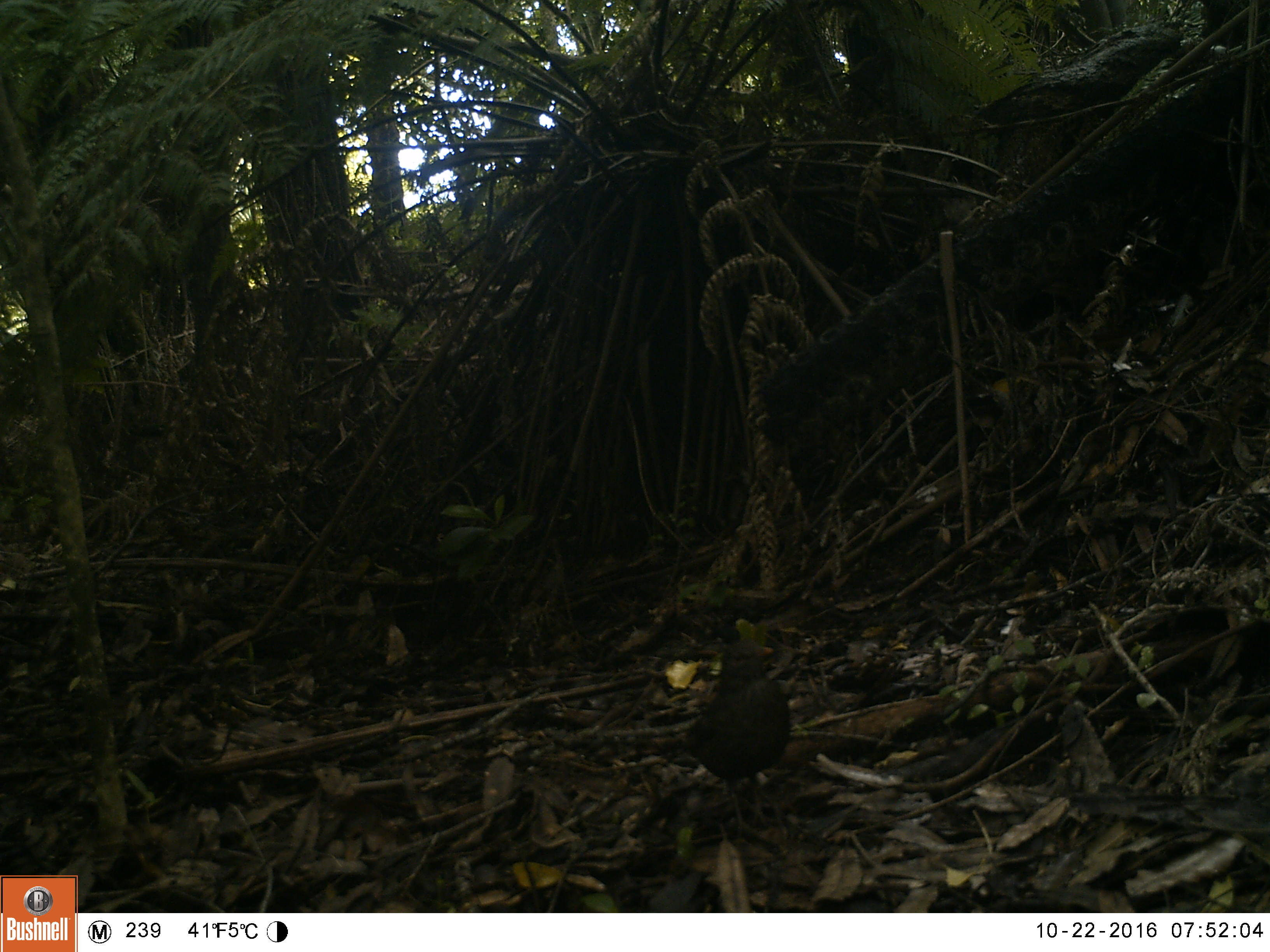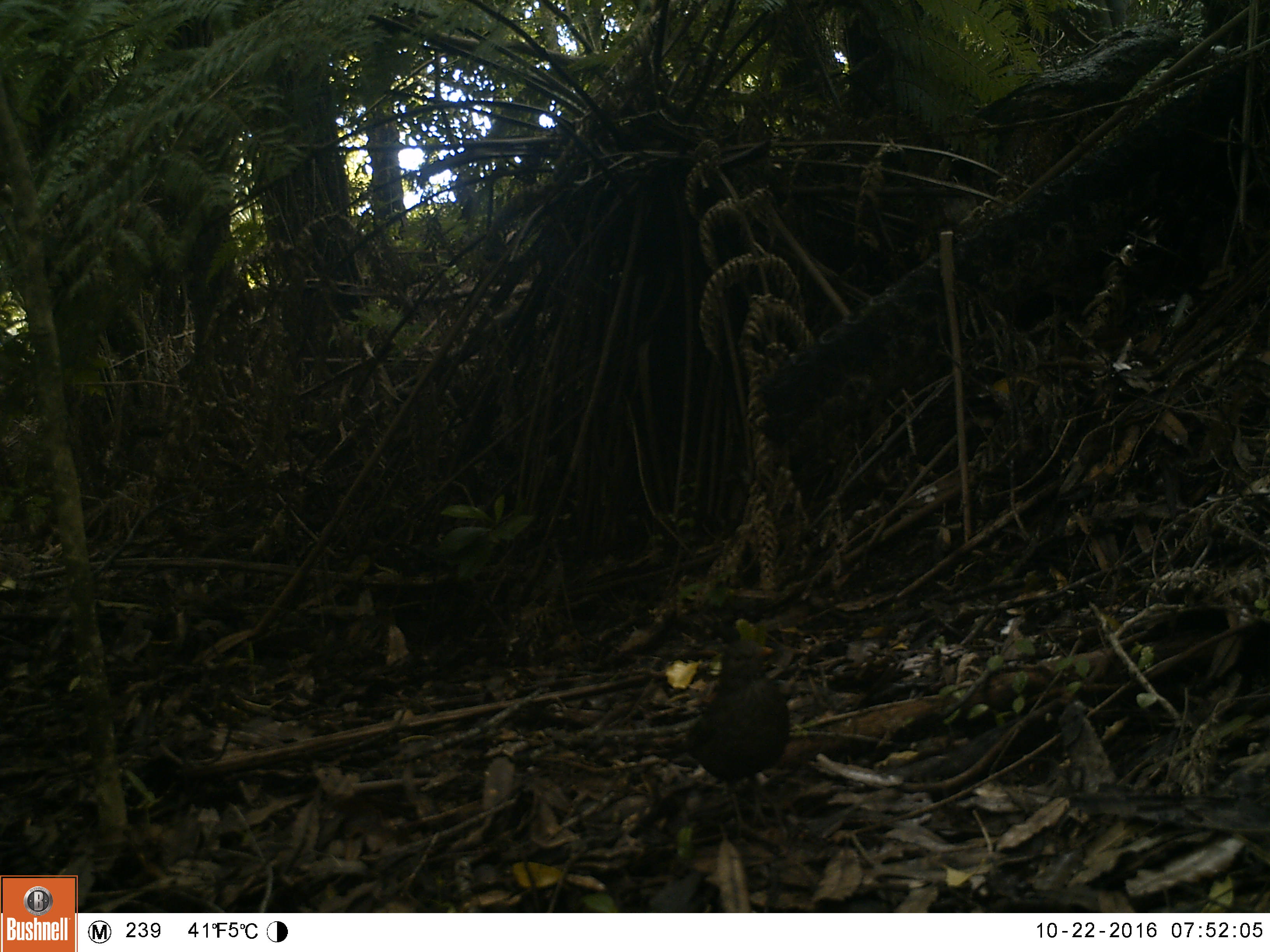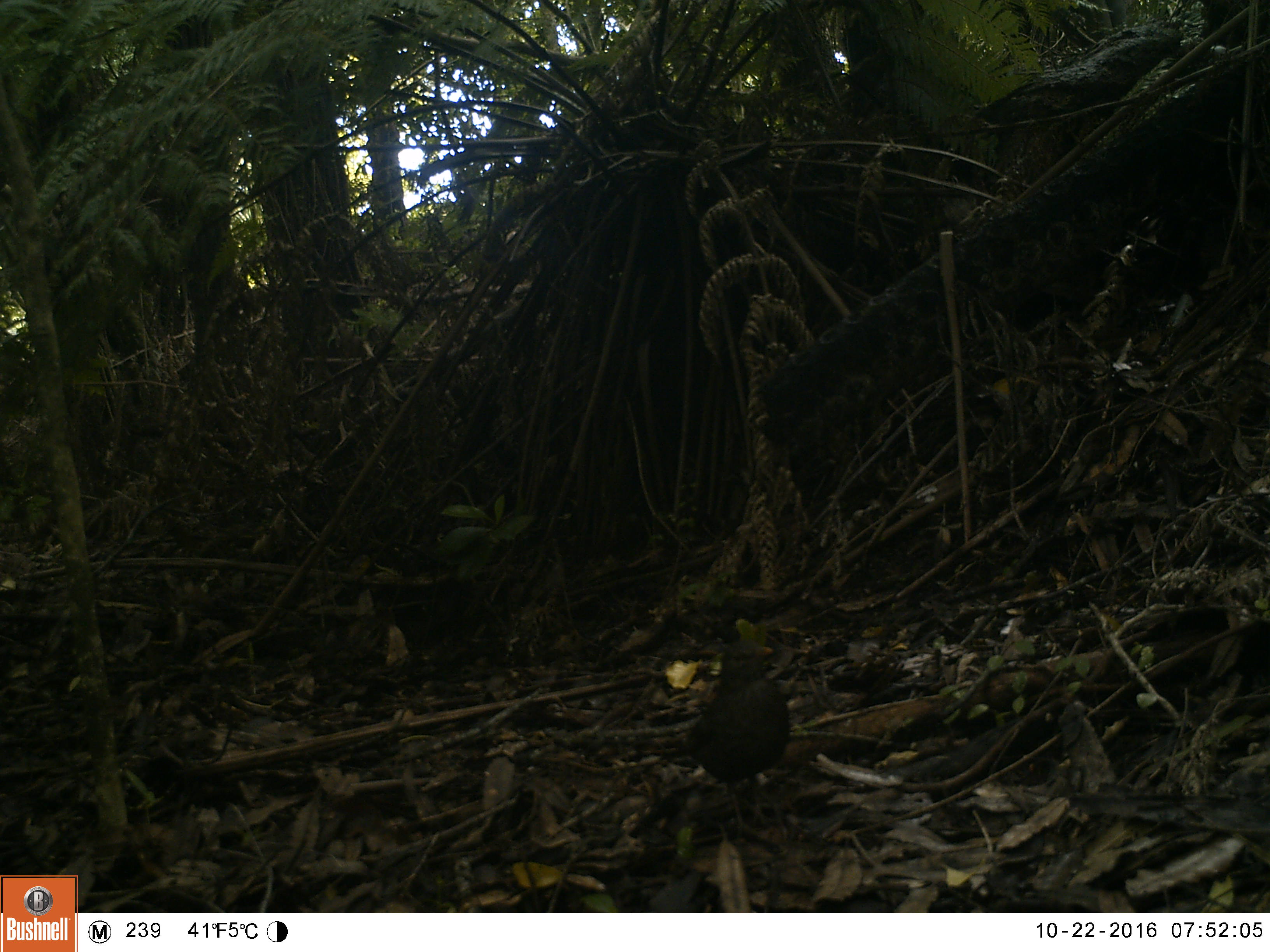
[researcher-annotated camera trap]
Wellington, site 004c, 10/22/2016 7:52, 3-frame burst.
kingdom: Animalia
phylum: Chordata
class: Aves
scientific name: Aves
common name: bird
Bird (Aves).